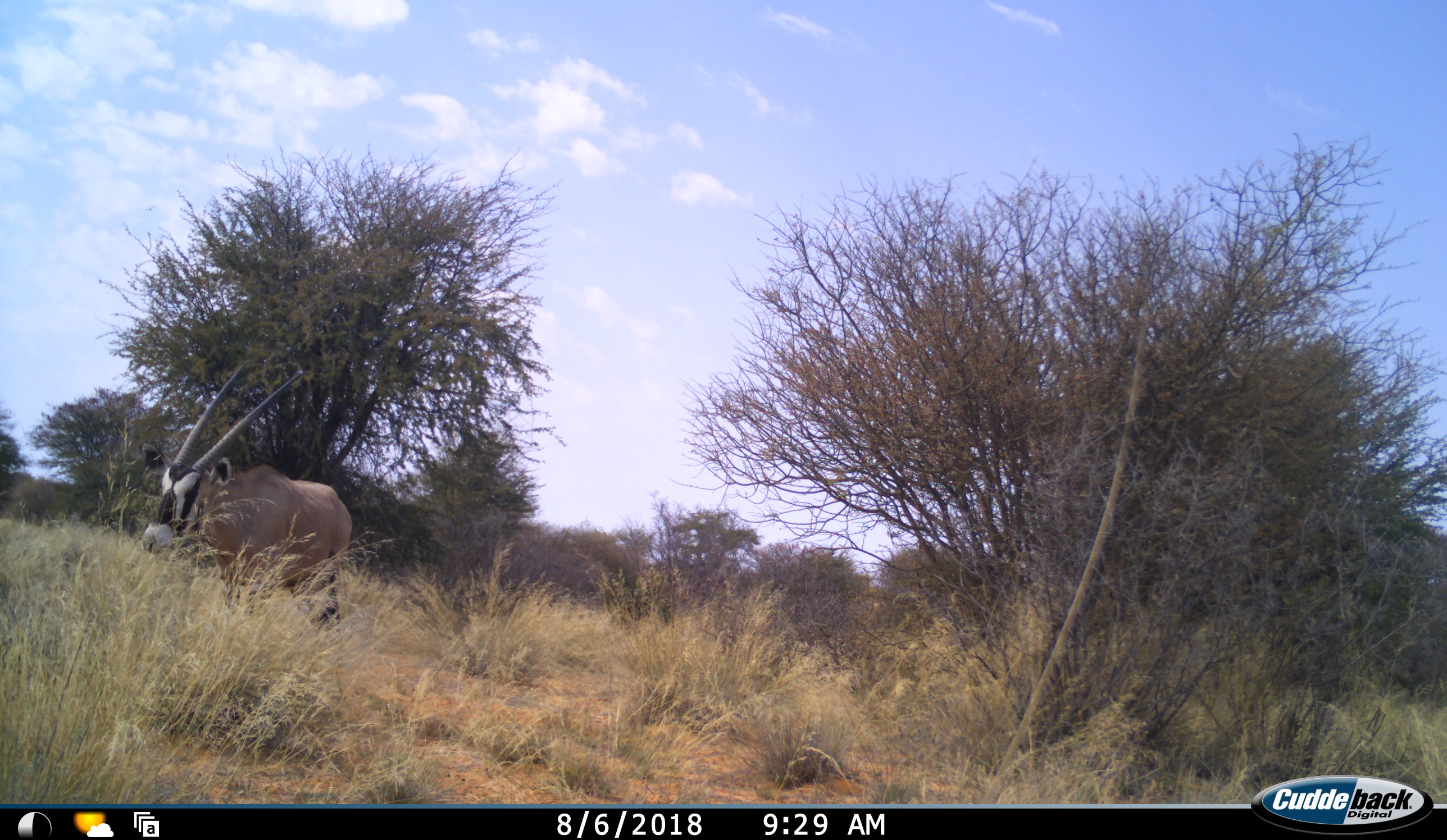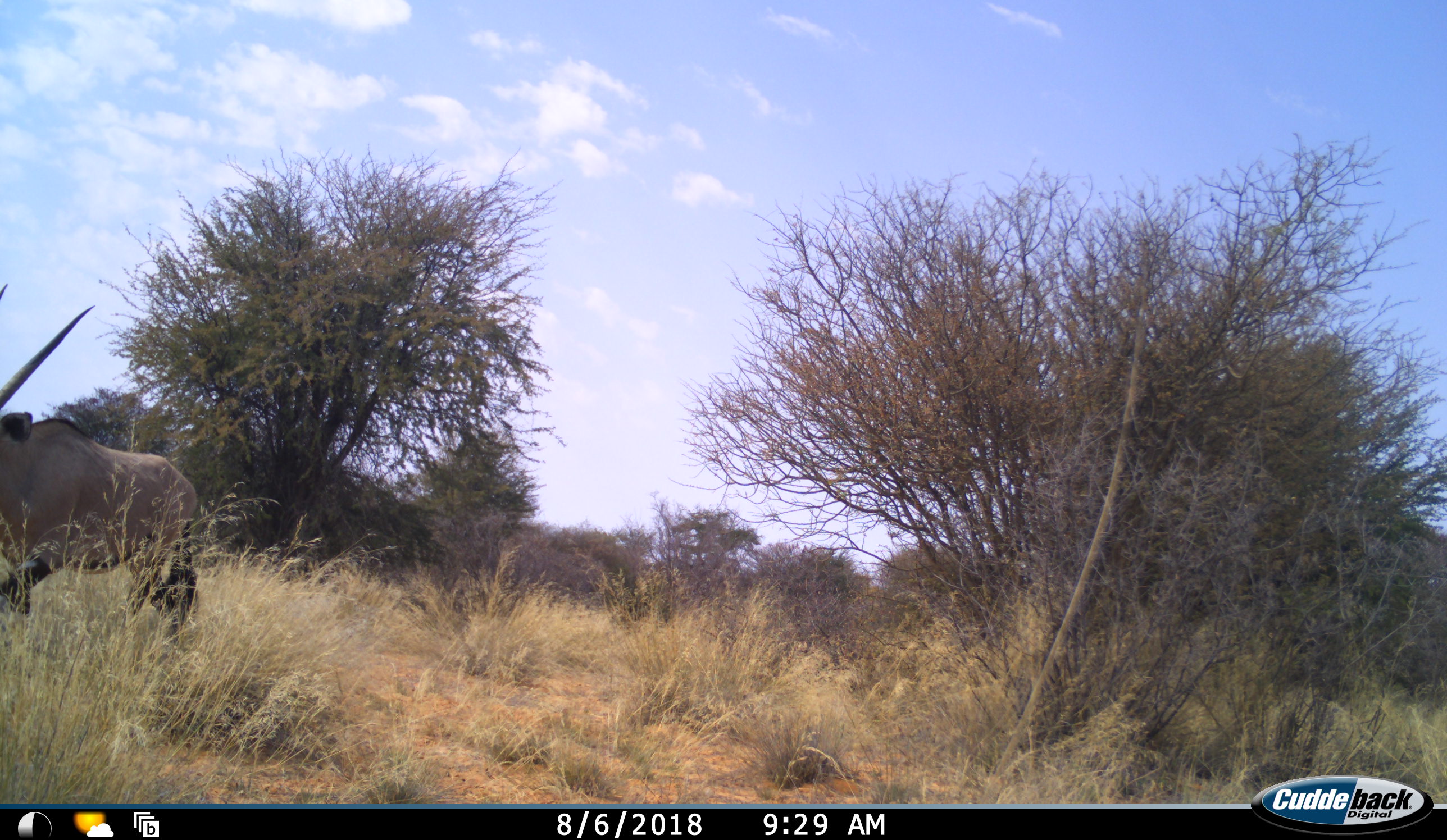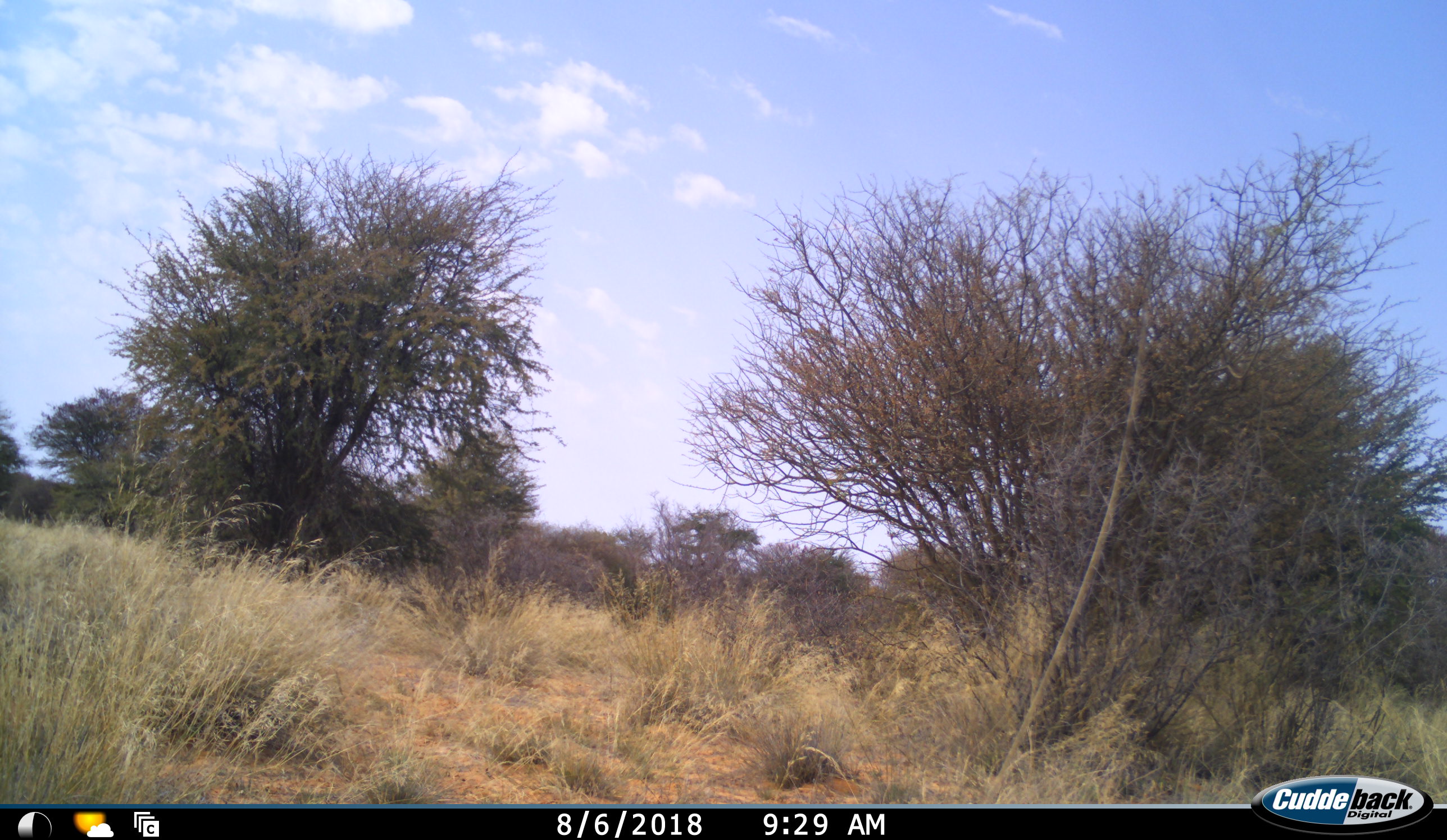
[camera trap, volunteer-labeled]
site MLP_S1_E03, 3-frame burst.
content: unidentified animal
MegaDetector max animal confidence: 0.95